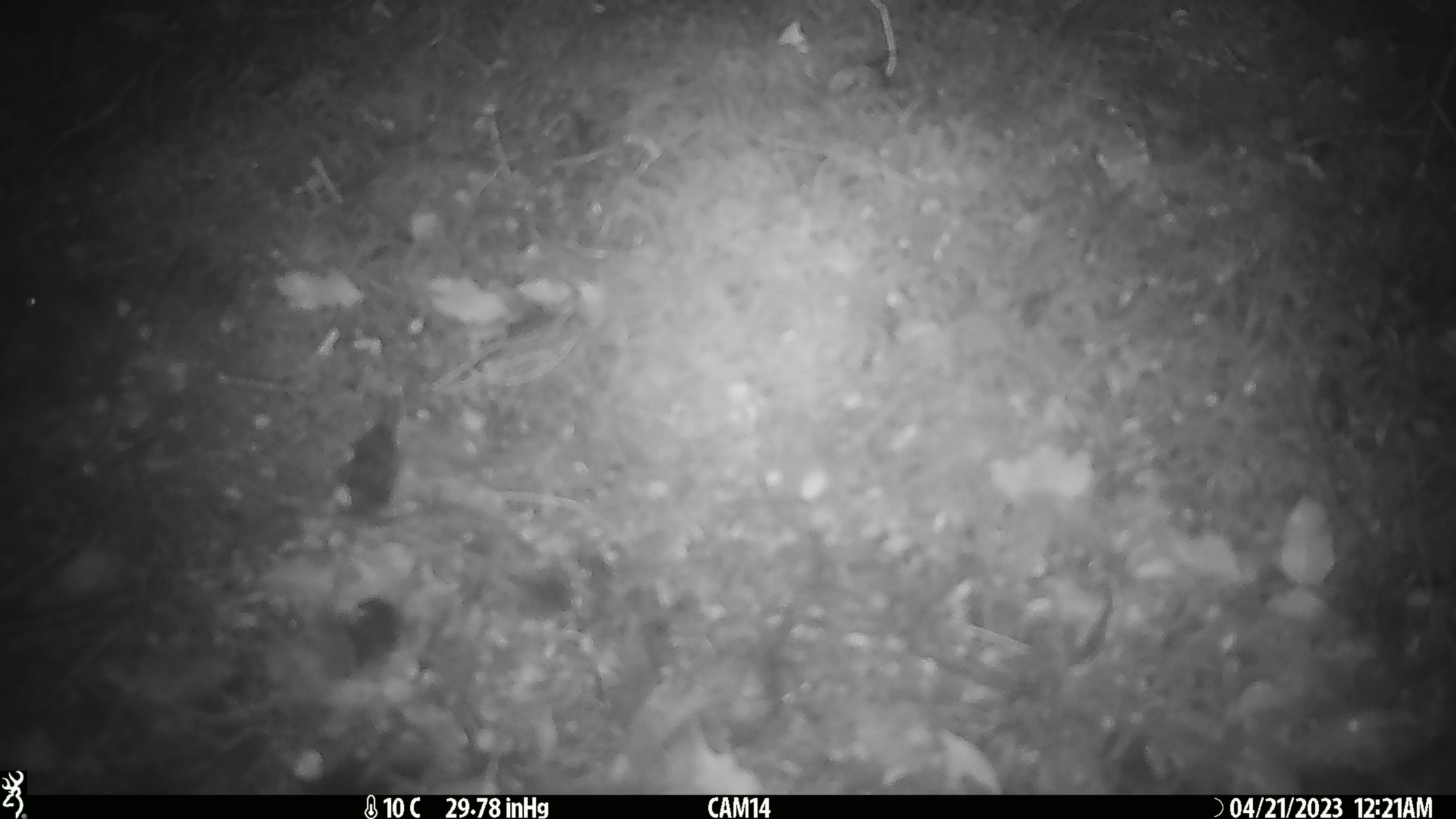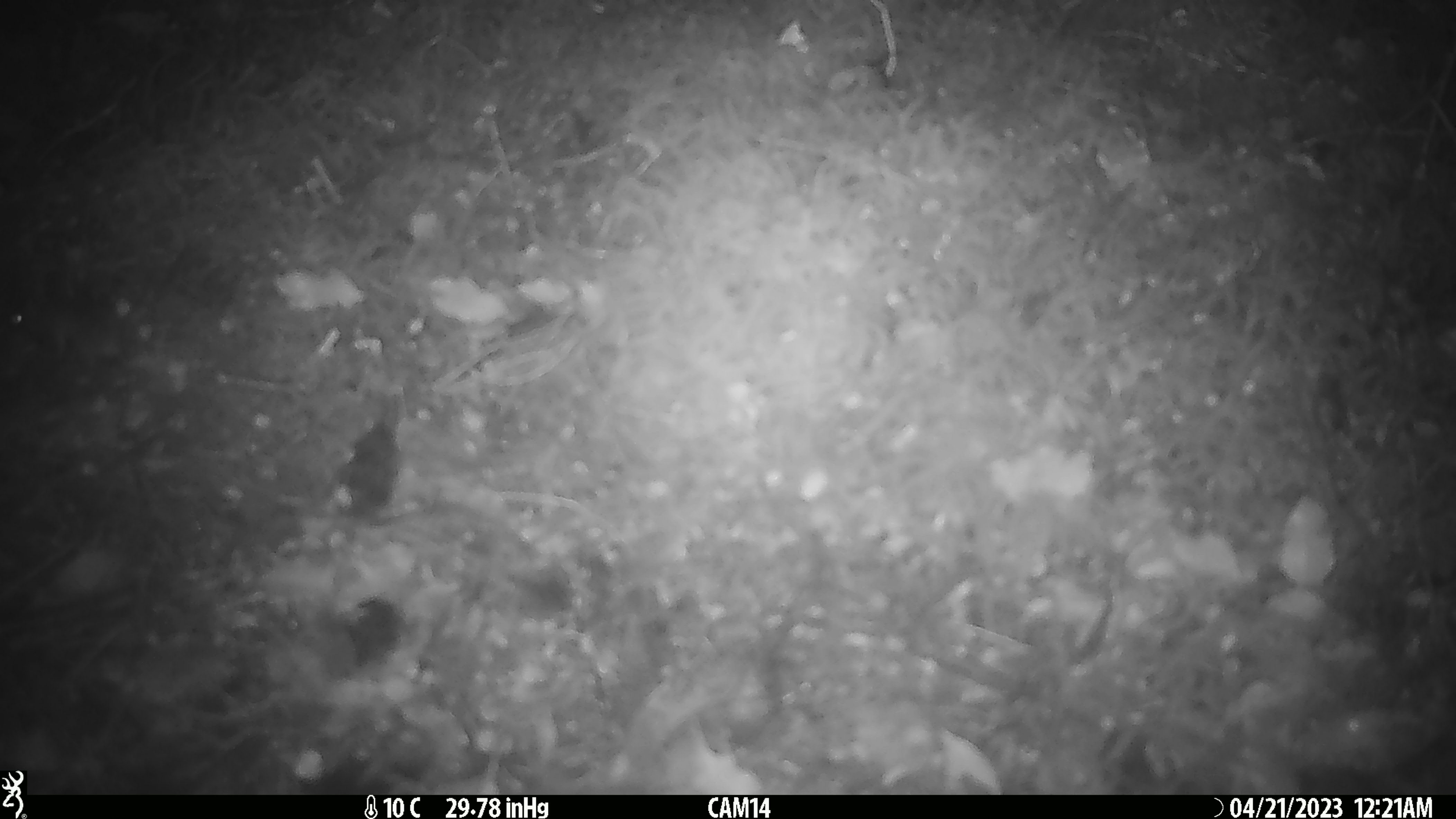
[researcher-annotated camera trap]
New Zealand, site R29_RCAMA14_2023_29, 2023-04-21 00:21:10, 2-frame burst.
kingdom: Animalia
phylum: Chordata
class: Mammalia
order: Rodentia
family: Muridae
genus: Mus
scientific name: Mus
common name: mouse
Mouse (Mus).